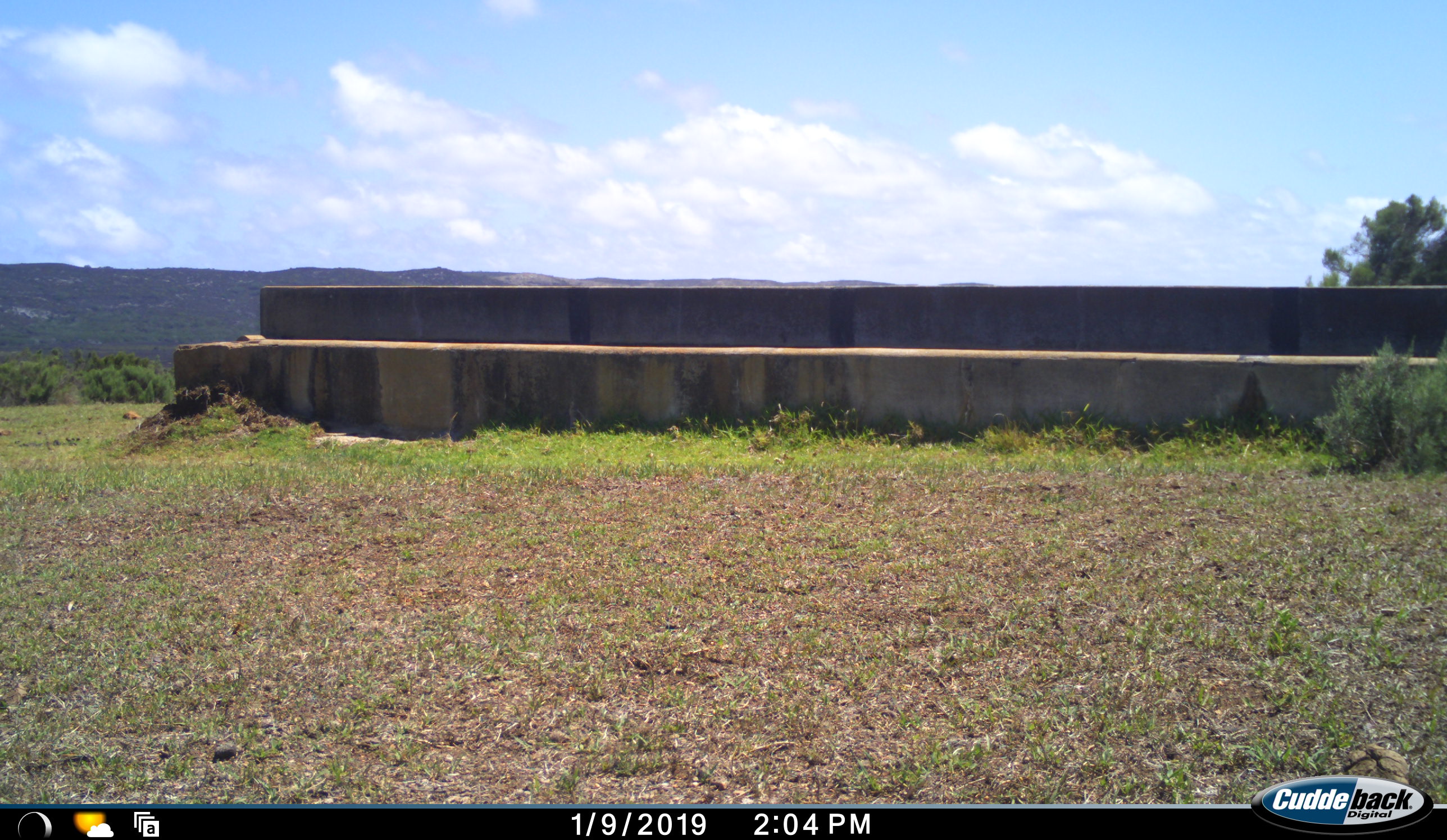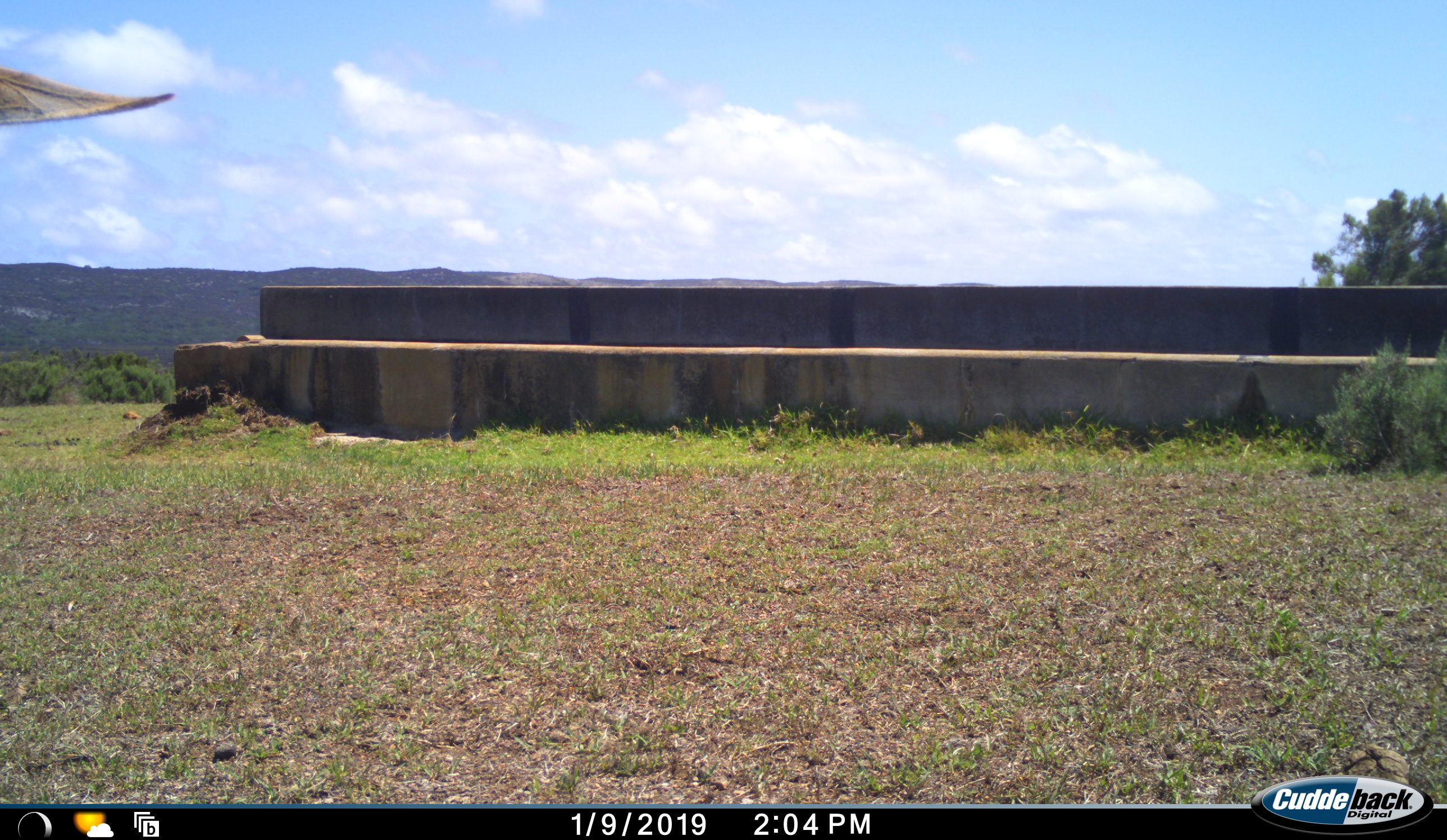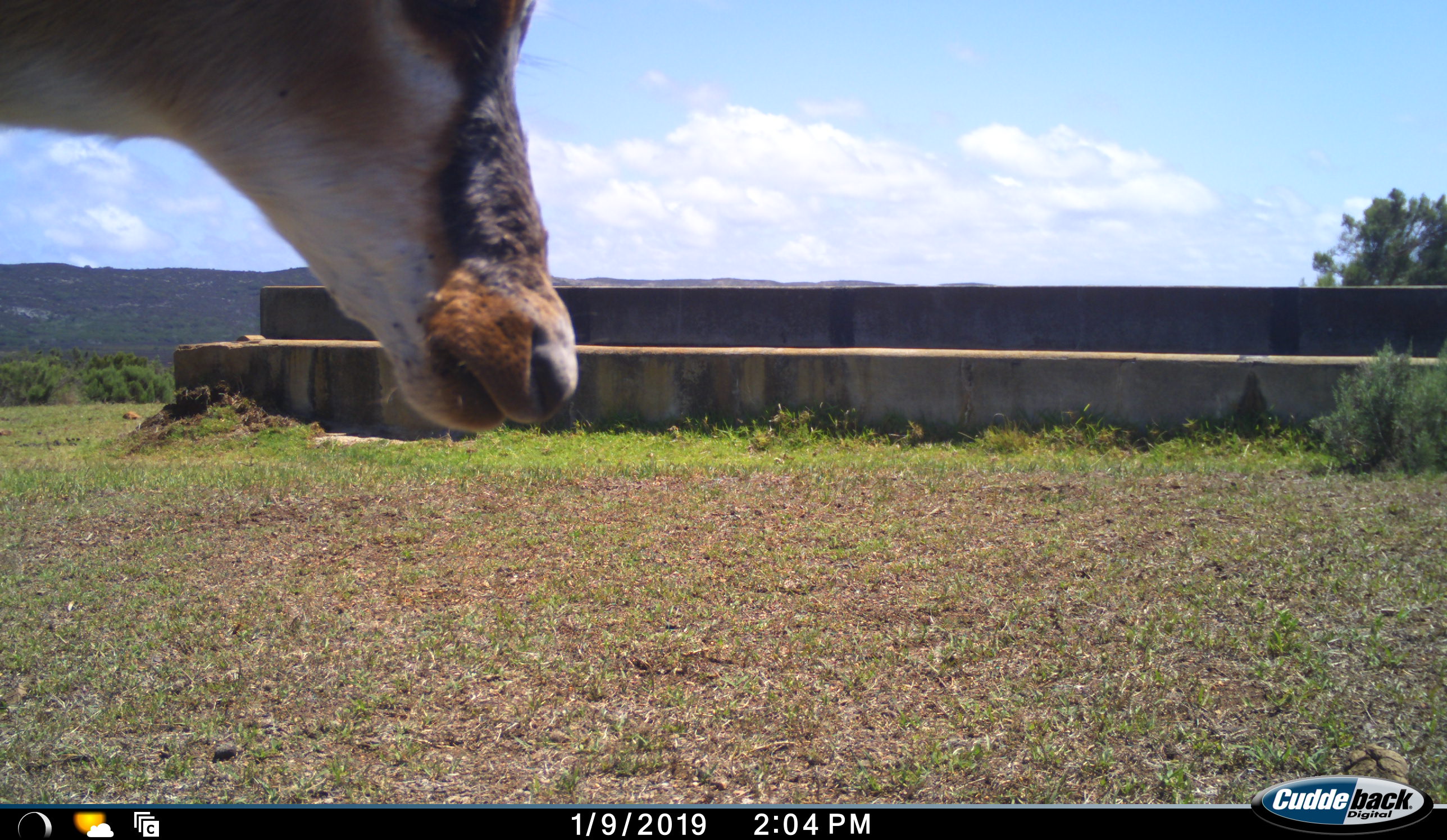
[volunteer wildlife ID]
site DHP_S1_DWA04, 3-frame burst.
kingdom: Animalia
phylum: Chordata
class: Mammalia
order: Artiodactyla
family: Bovidae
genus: Damaliscus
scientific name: Damaliscus pygargus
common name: bontebok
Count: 1.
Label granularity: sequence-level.